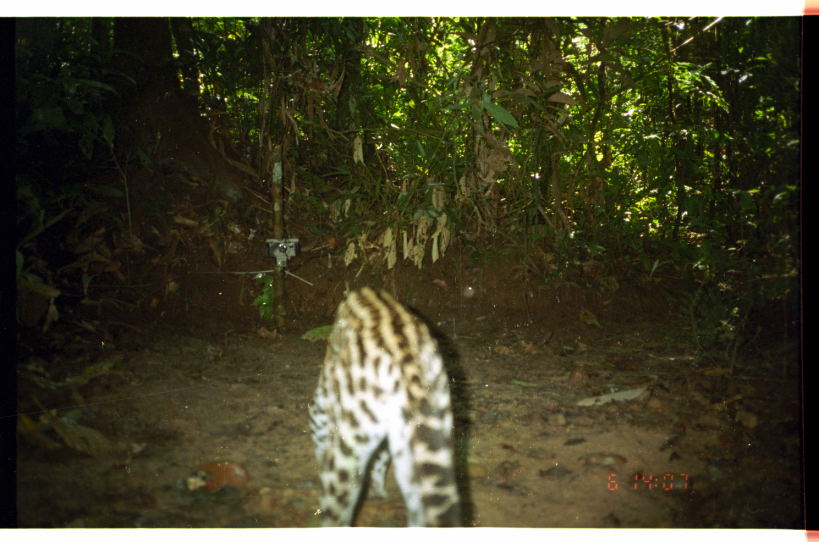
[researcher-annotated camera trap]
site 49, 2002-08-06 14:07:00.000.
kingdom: Animalia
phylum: Chordata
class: Mammalia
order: Carnivora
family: Felidae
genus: Leopardus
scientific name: Leopardus pardalis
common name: ocelot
Leopardus pardalis (ocelot).